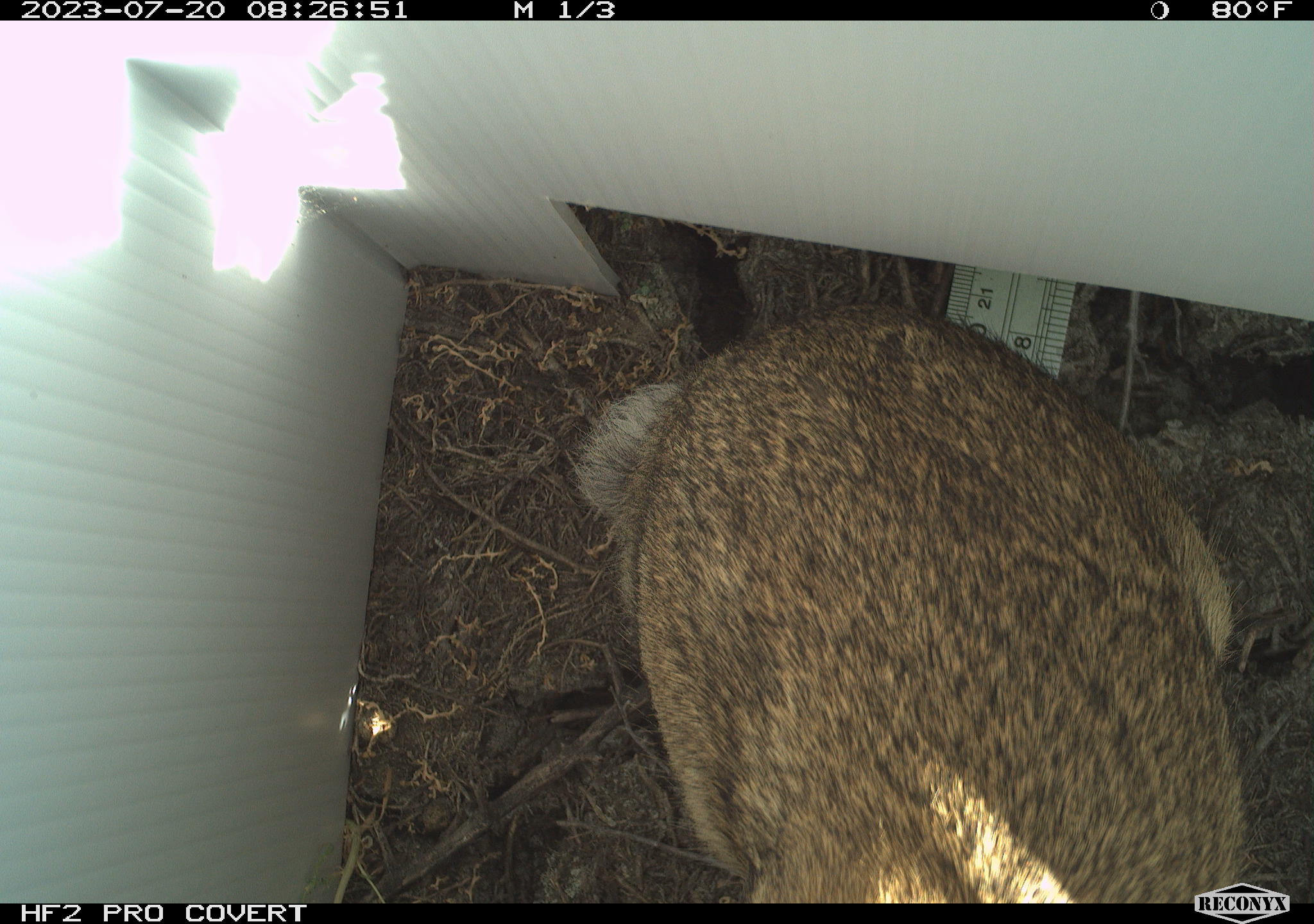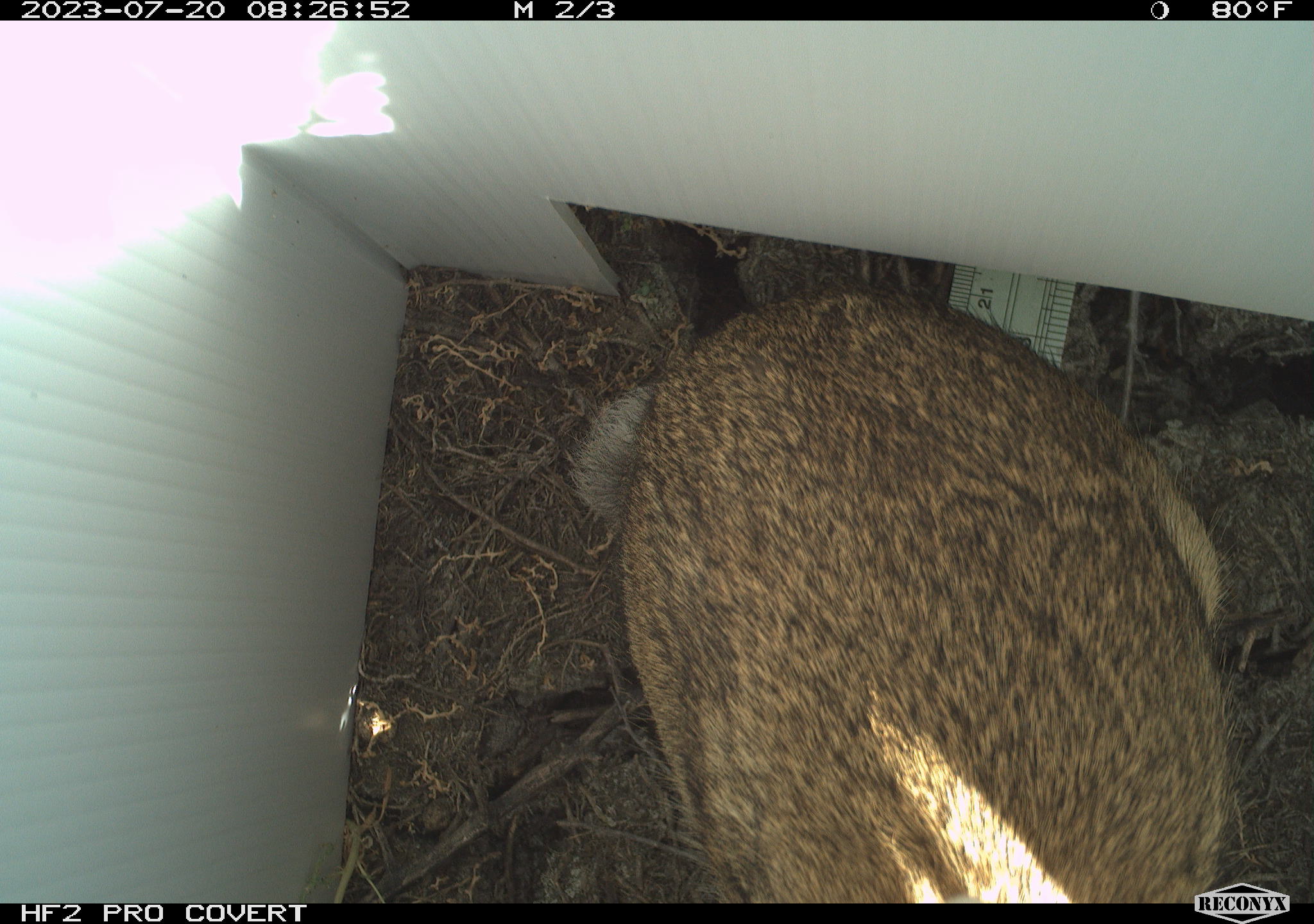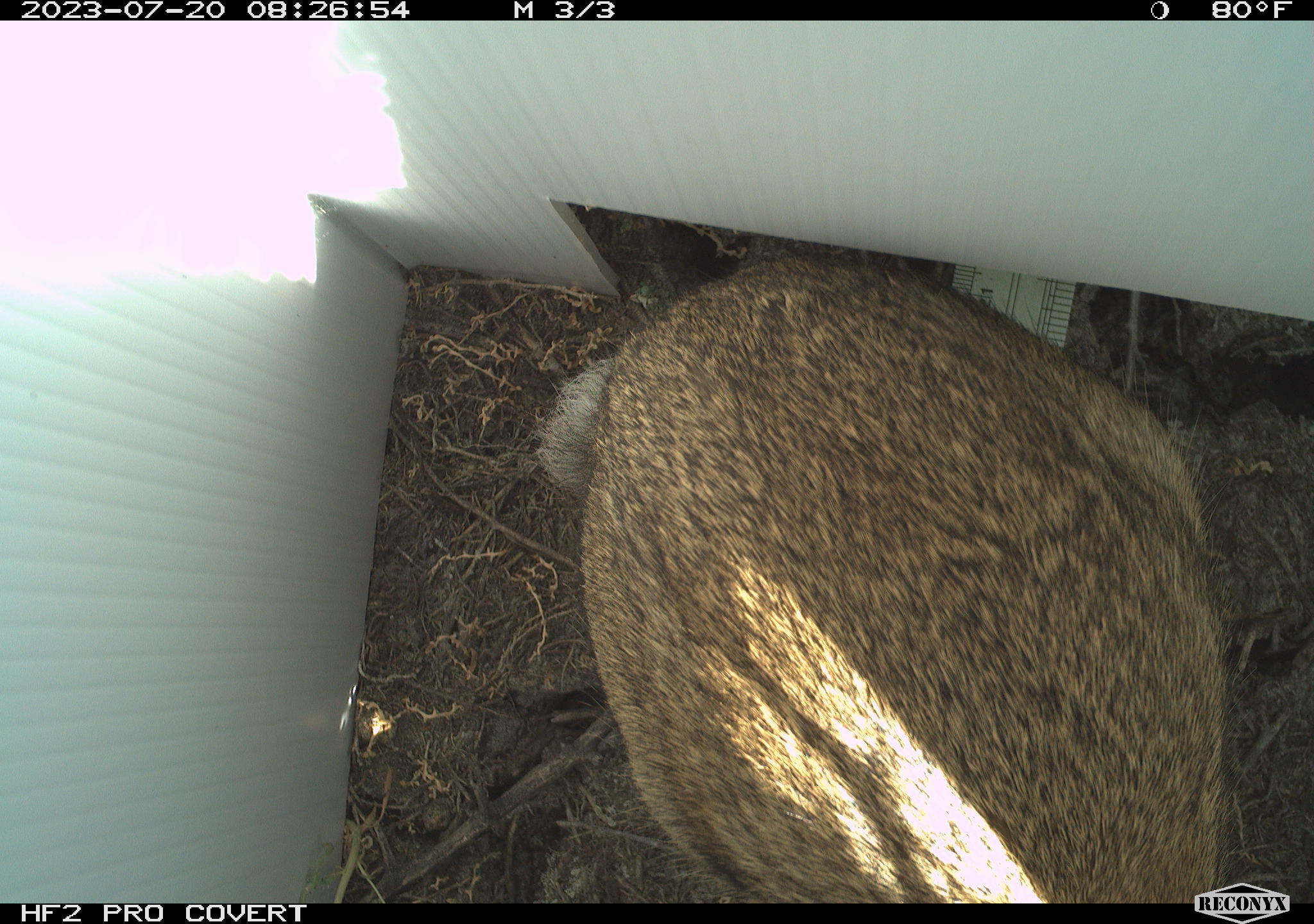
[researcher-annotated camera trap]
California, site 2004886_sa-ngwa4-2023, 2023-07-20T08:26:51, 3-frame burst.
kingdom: Animalia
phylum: Chordata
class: Mammalia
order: Lagomorpha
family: Leporidae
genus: Sylvilagus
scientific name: Sylvilagus audubonii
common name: desert cottontail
Desert cottontail (Sylvilagus audubonii).